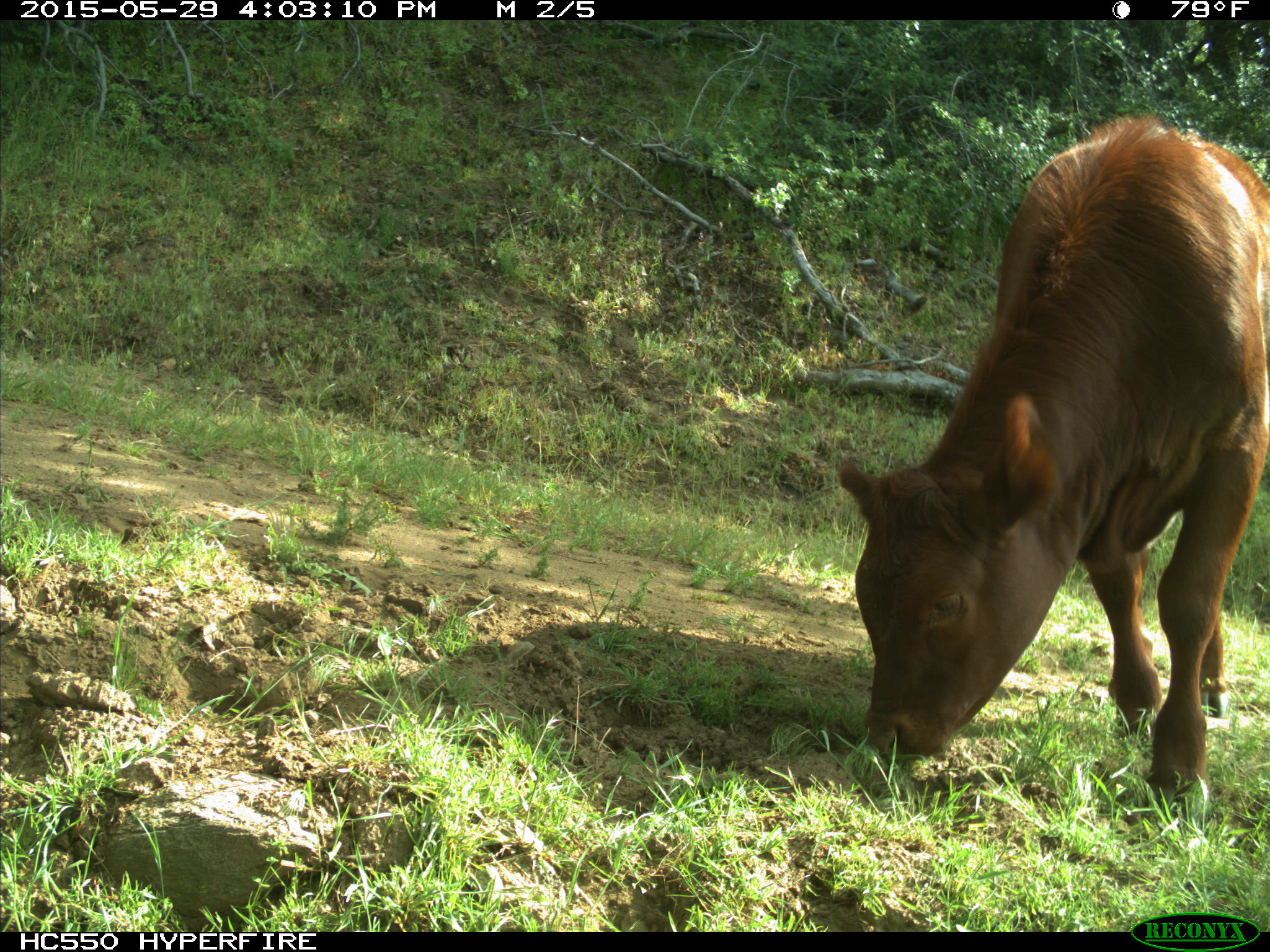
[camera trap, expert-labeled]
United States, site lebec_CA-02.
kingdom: Animalia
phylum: Chordata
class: Mammalia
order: Artiodactyla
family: Bovidae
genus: Bos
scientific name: Bos taurus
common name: domestic cow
Bos taurus (domestic cow).